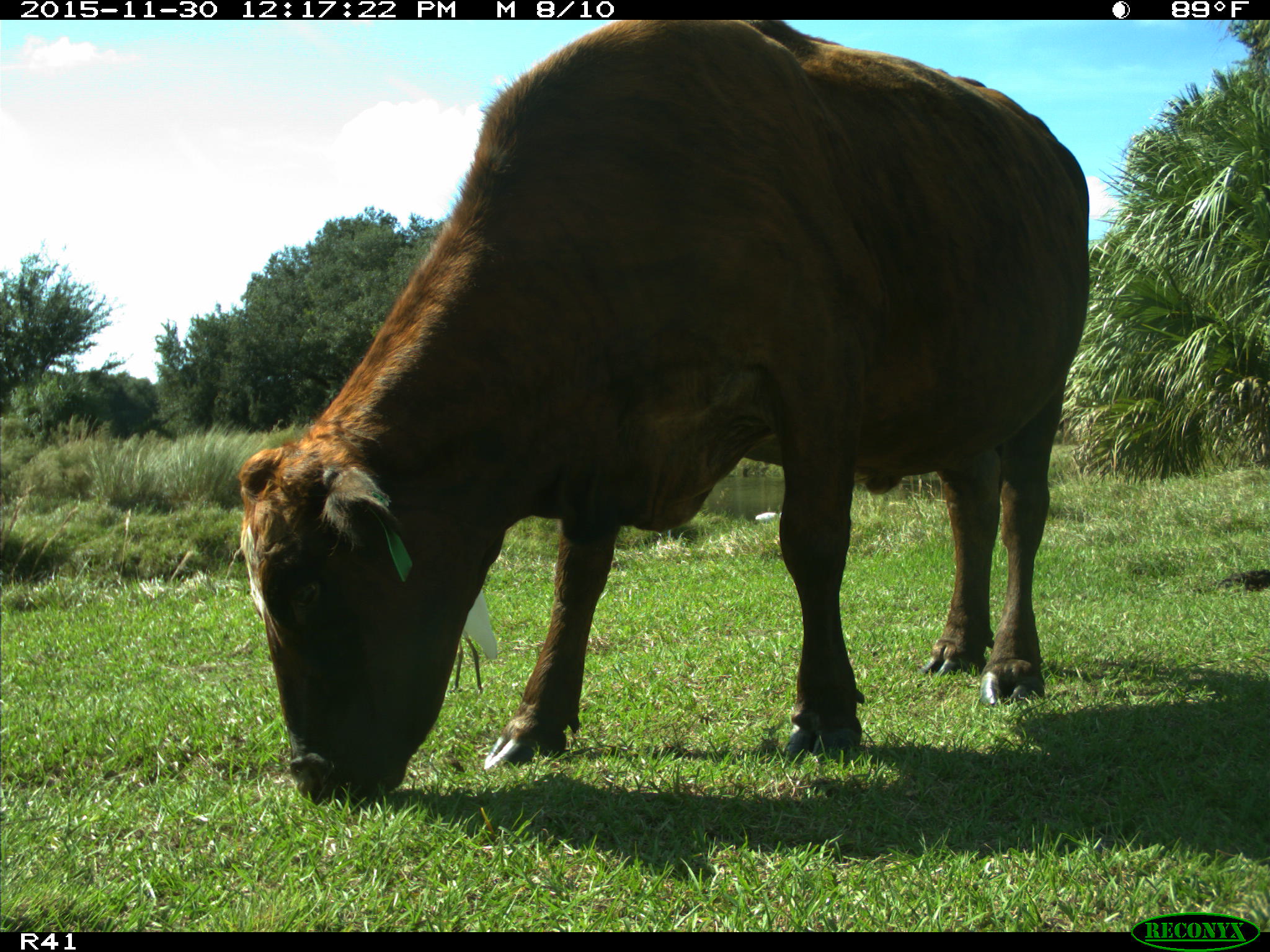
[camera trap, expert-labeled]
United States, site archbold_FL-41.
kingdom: Animalia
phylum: Chordata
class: Mammalia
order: Artiodactyla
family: Bovidae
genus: Bos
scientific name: Bos taurus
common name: domestic cow